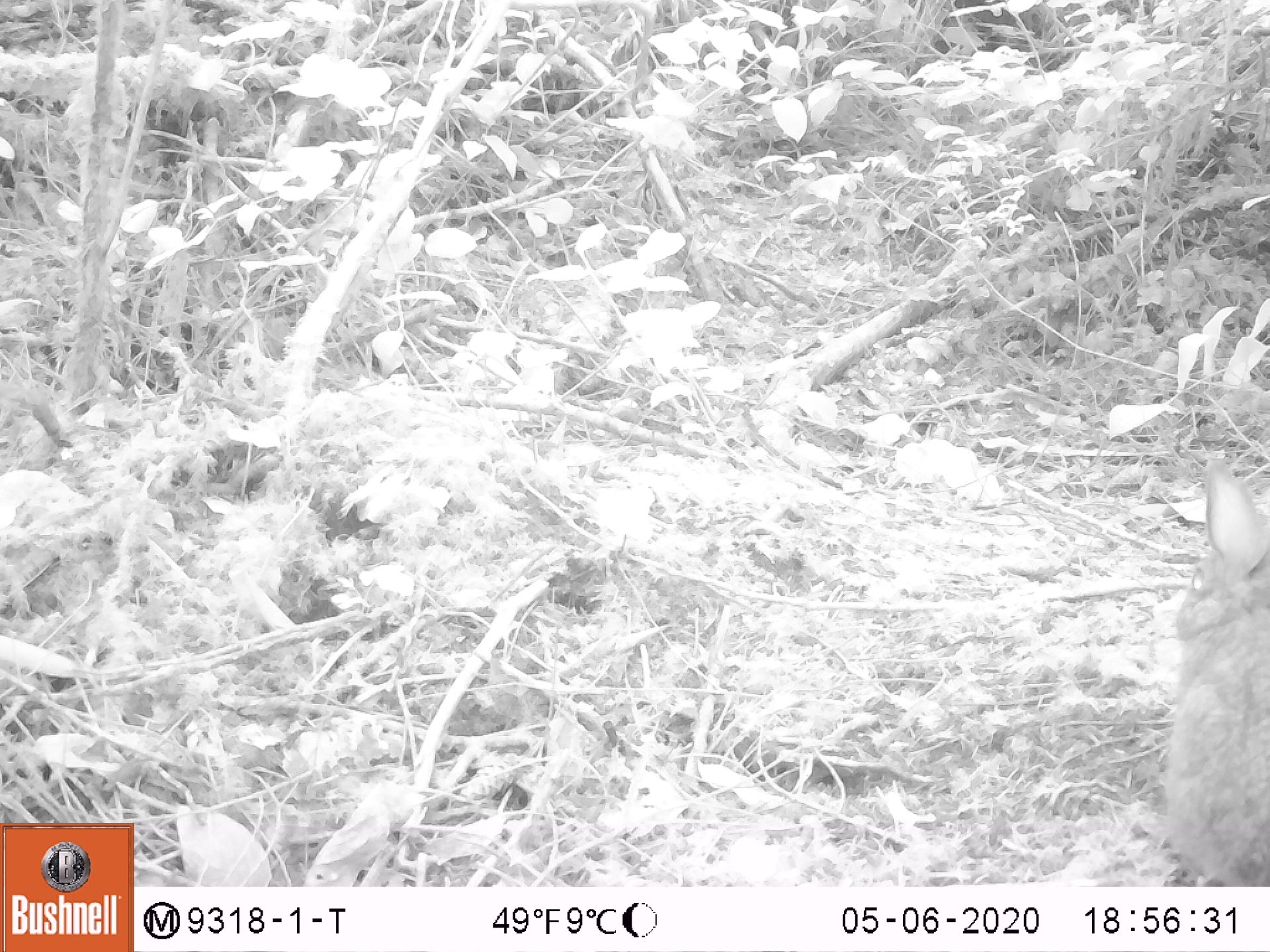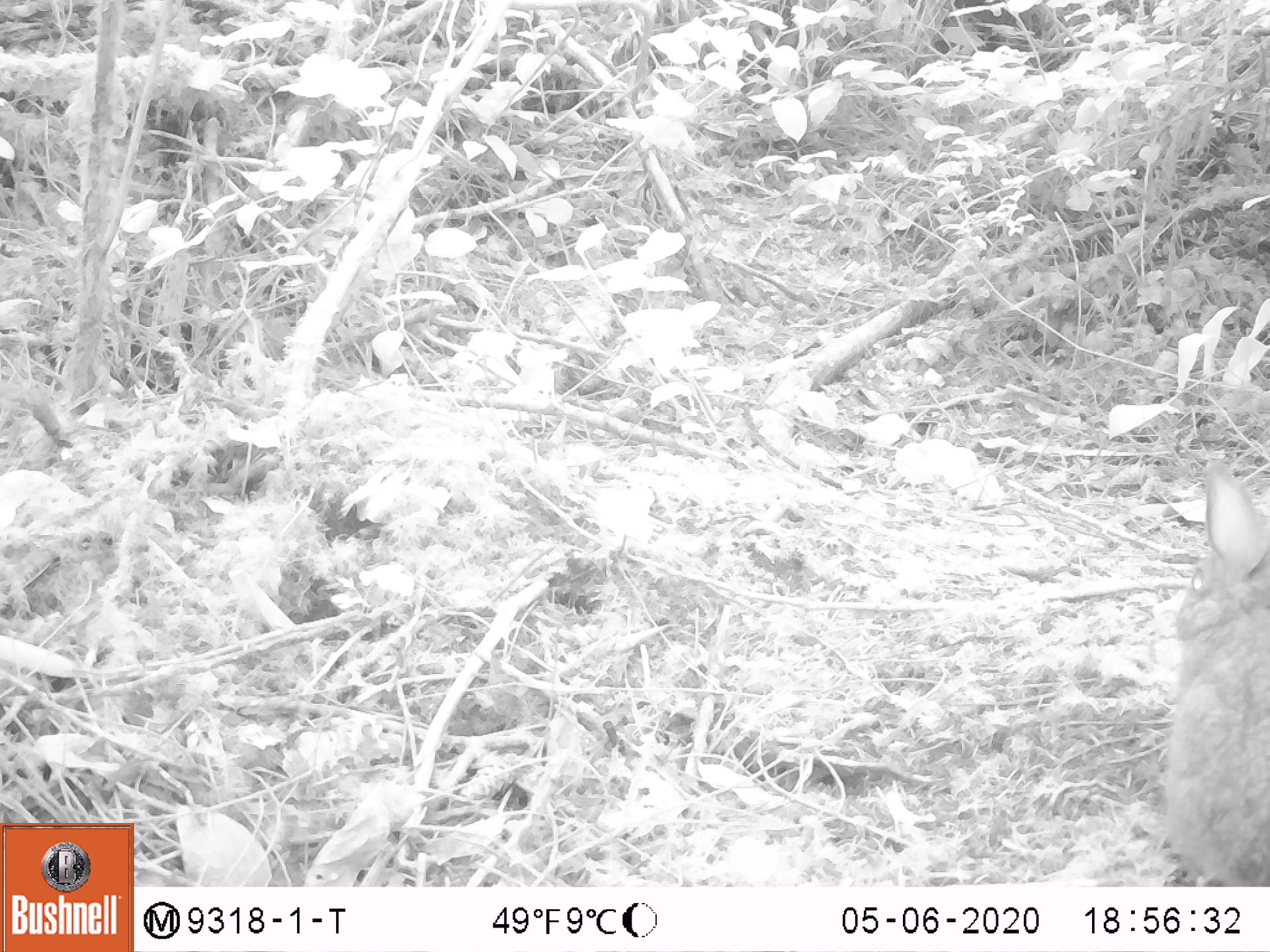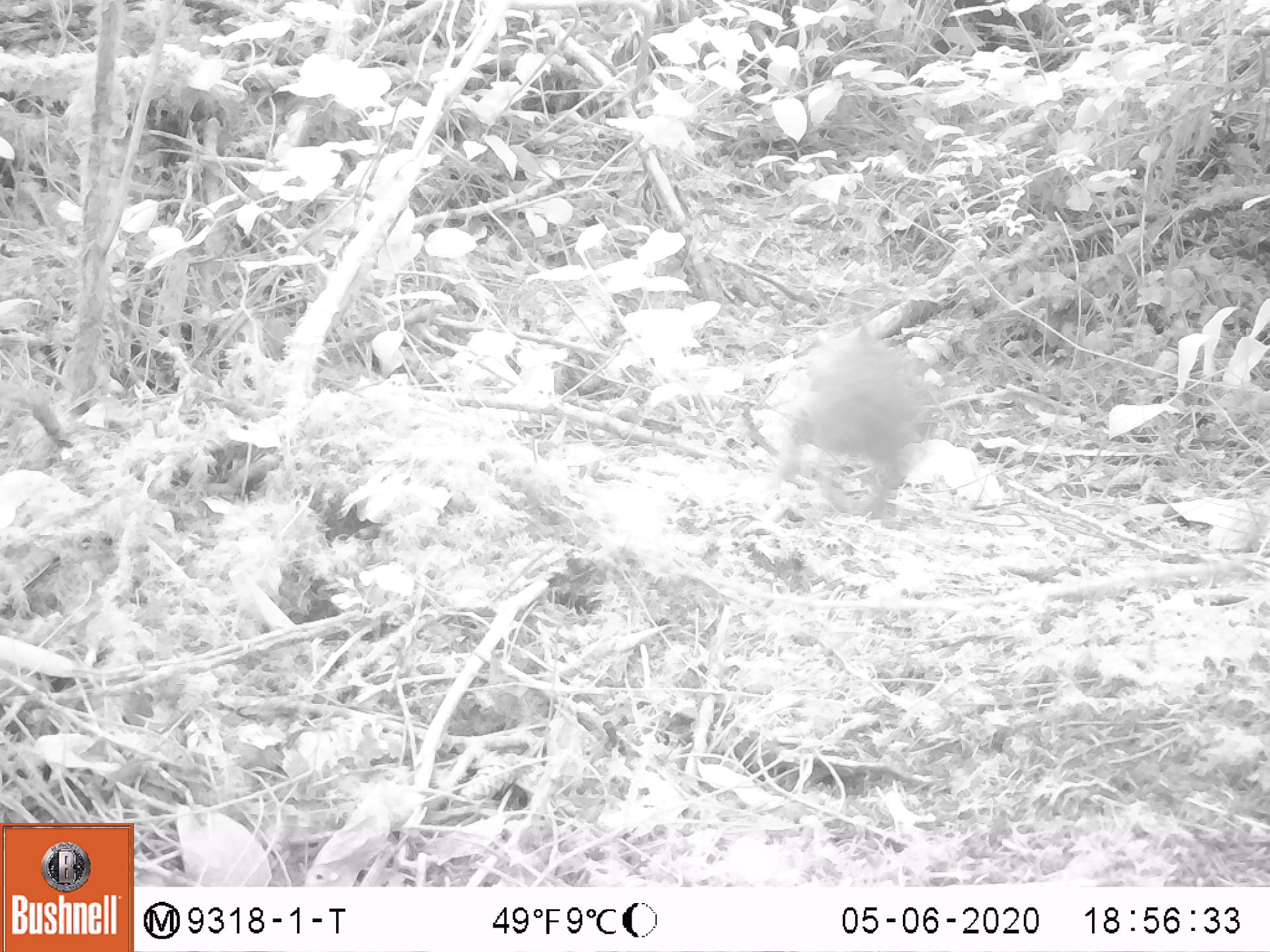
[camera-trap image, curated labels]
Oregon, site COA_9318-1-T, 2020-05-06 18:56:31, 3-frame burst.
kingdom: Animalia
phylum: Chordata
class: Mammalia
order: Lagomorpha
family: Leporidae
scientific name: Leporidae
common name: hares and rabbits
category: leporidae family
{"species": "leporidae family (hares and rabbits) (Leporidae)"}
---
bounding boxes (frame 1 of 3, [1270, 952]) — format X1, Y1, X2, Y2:
leporidae family: 1147, 455, 1265, 878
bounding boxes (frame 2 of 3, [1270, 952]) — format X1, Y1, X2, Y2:
leporidae family: 1145, 452, 1265, 881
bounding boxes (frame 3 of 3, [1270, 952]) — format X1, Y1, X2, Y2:
leporidae family: 753, 331, 934, 507